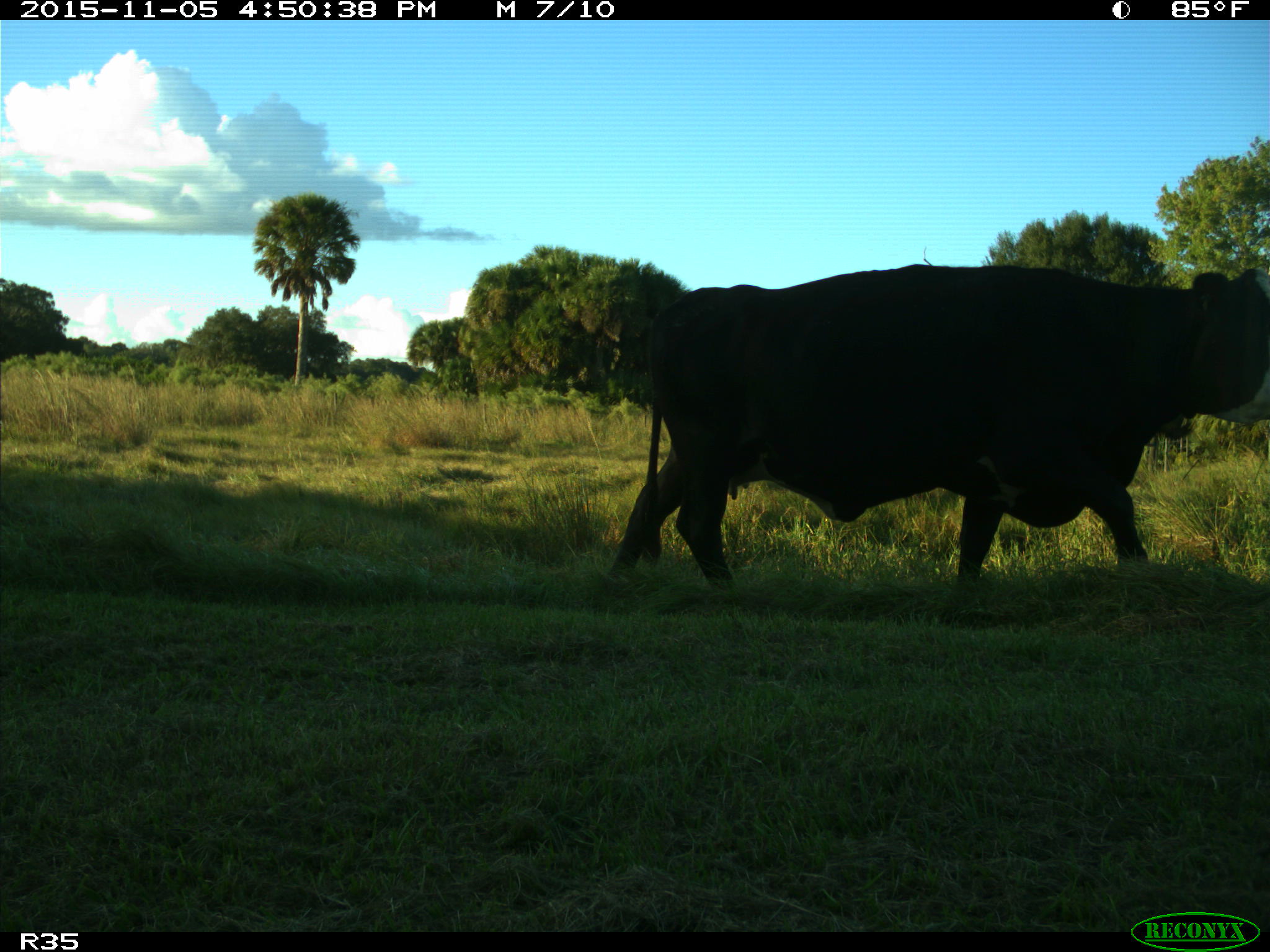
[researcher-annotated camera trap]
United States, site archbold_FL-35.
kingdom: Animalia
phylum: Chordata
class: Mammalia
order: Artiodactyla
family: Bovidae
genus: Bos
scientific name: Bos taurus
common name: domestic cow